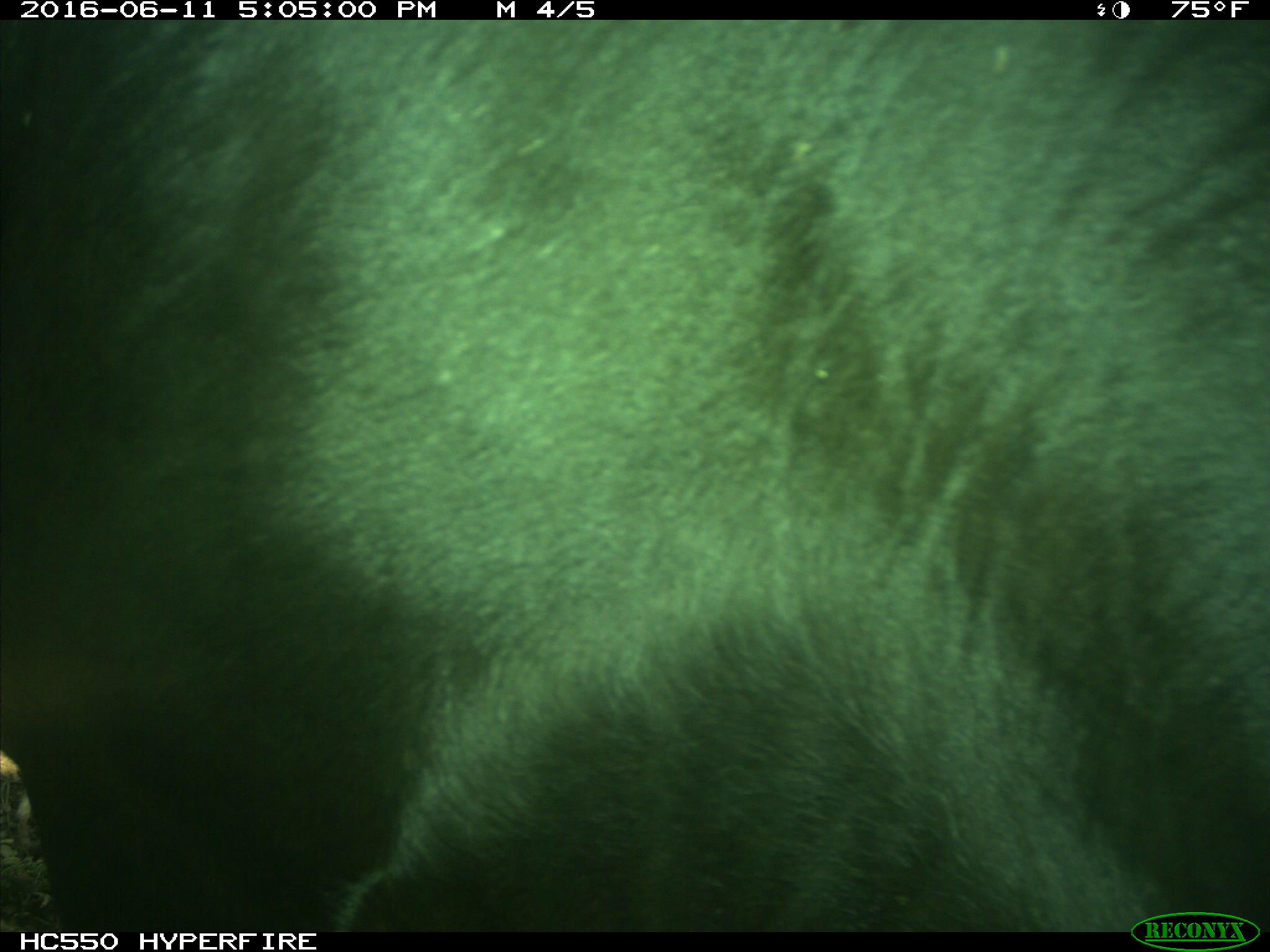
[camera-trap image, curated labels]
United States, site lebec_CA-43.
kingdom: Animalia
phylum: Chordata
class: Mammalia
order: Artiodactyla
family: Bovidae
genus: Bos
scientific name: Bos taurus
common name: domestic cow